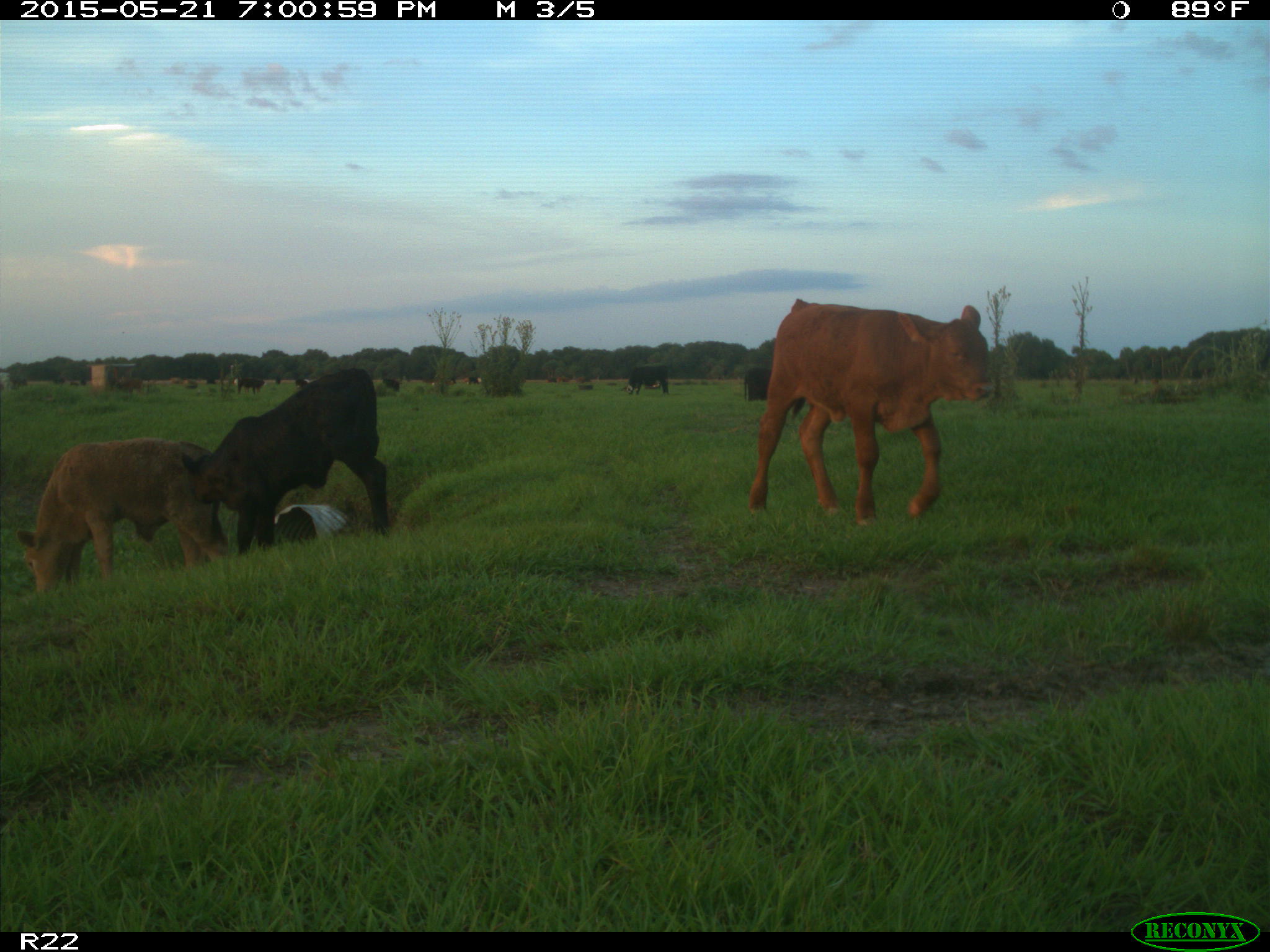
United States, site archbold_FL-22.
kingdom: Animalia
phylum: Chordata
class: Mammalia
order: Artiodactyla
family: Bovidae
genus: Bos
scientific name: Bos taurus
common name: domestic cow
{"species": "Bos taurus (domestic cow)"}